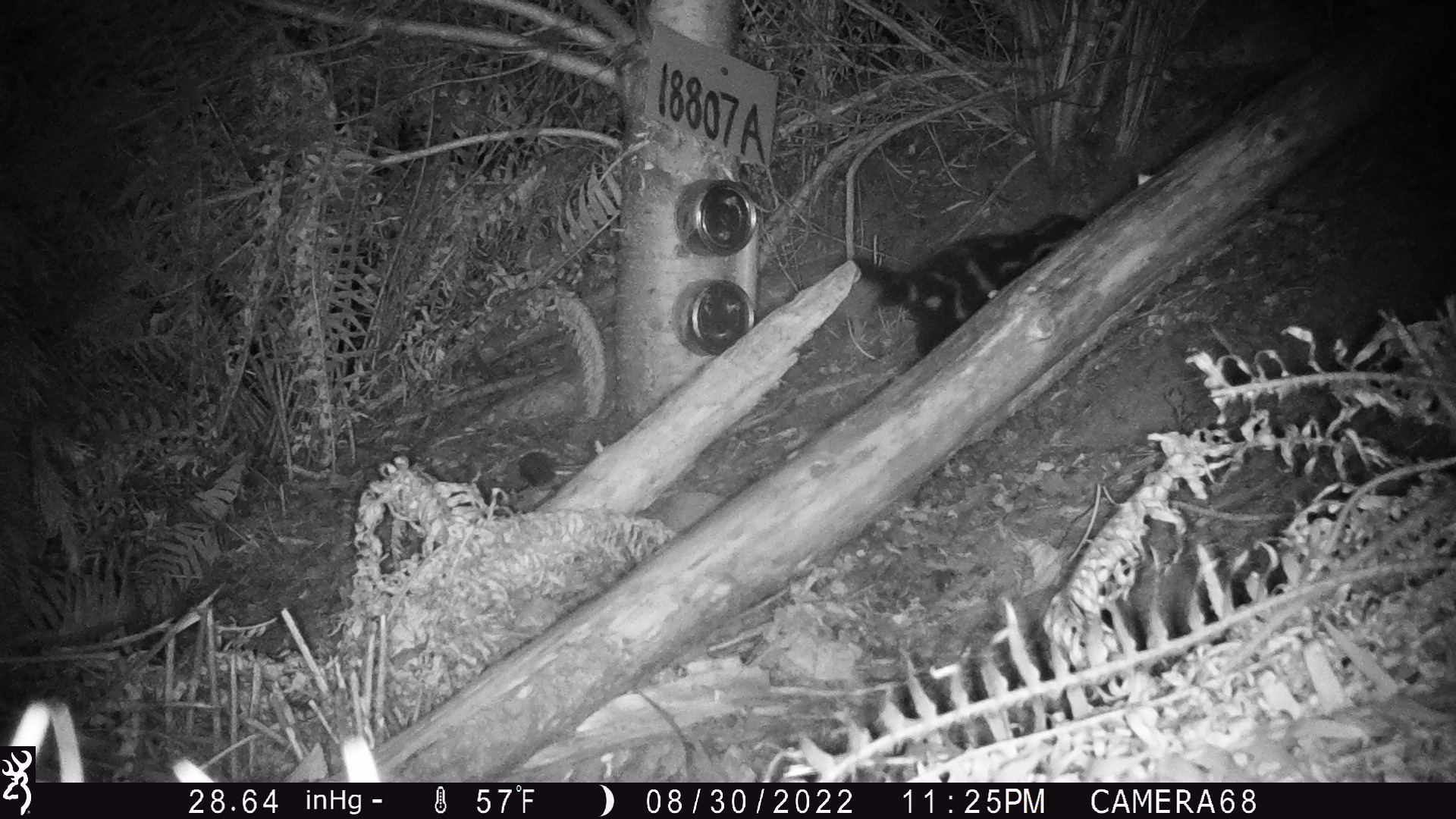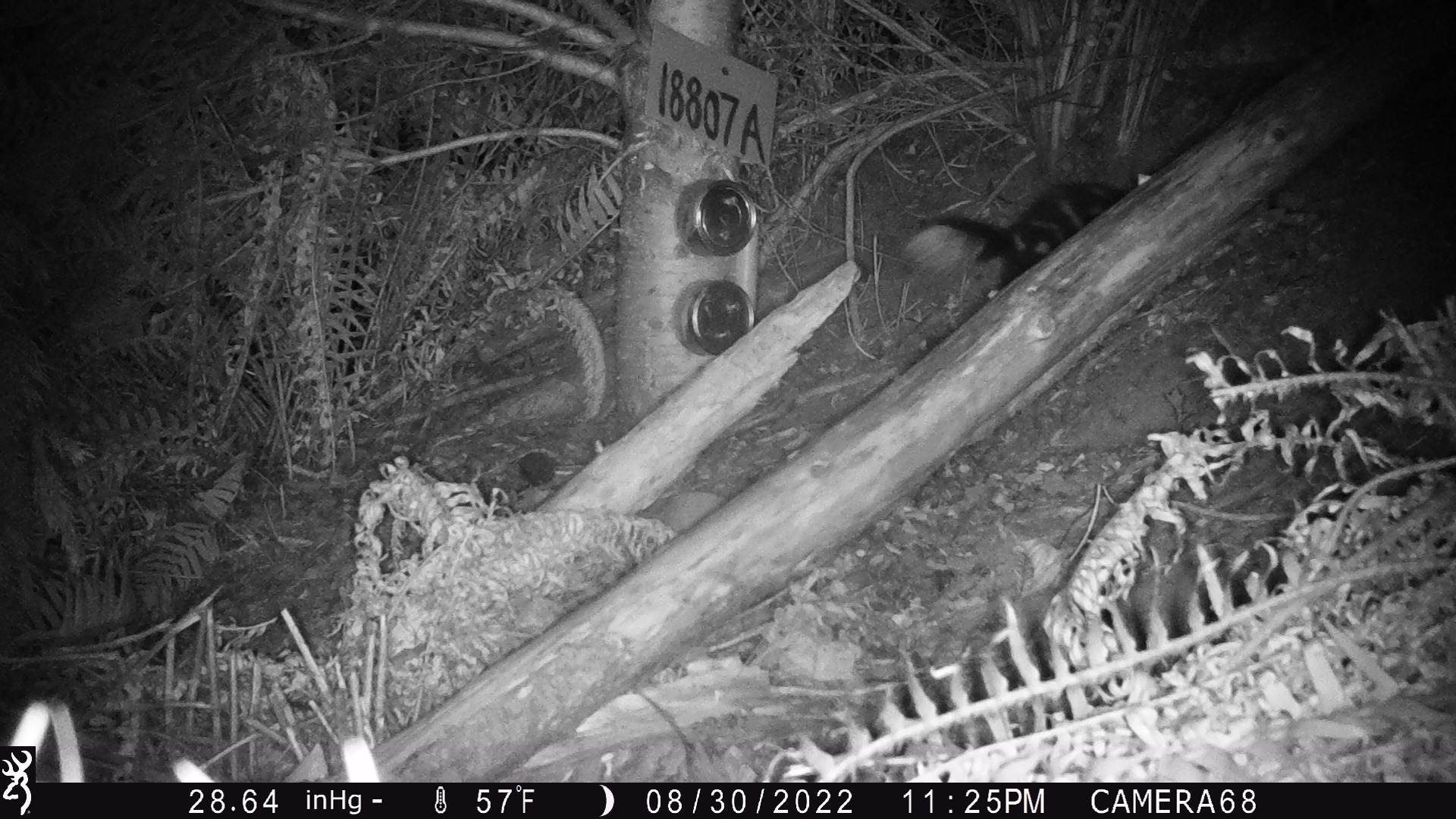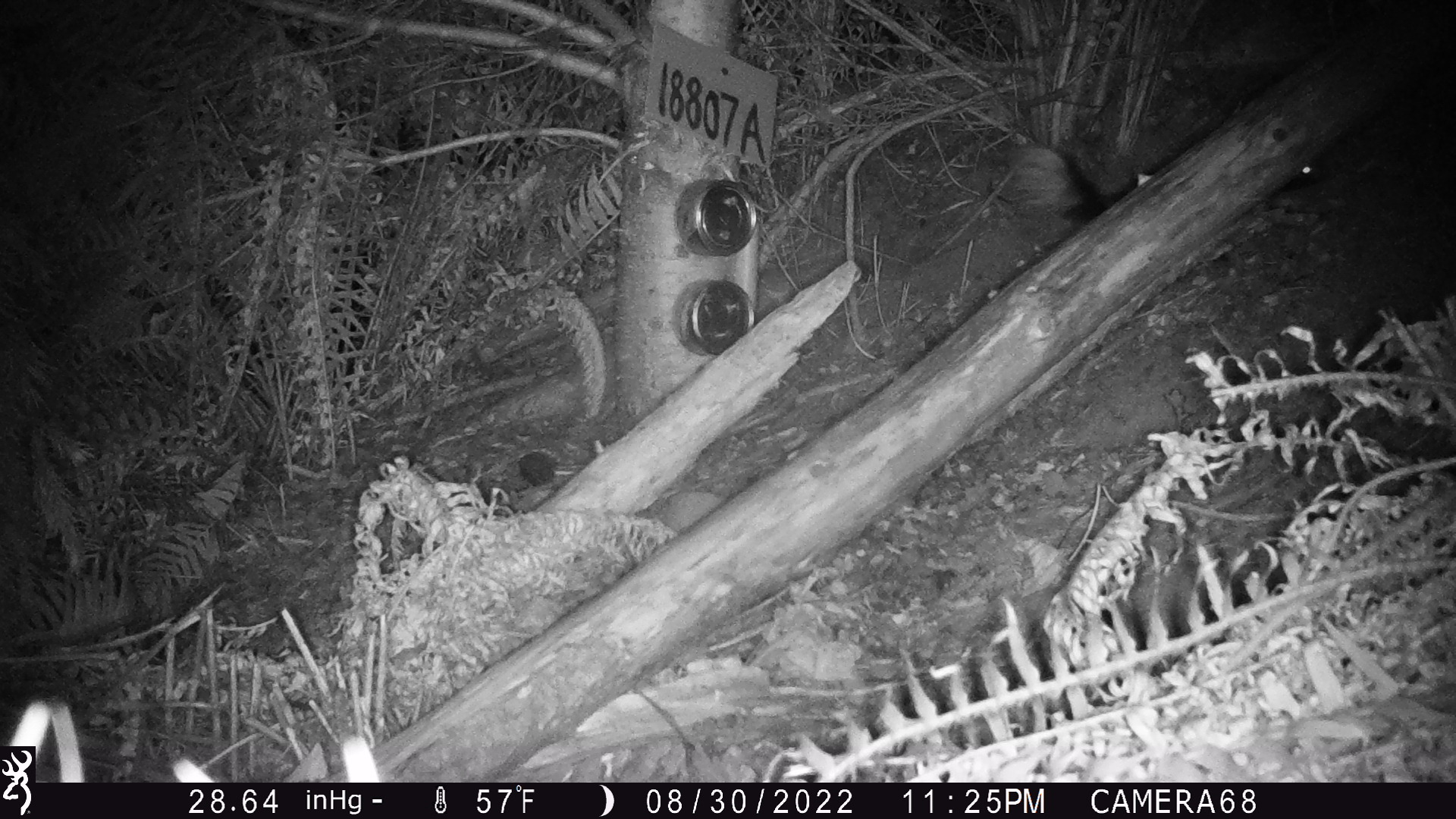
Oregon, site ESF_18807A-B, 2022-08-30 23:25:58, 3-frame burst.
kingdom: Animalia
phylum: Chordata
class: Mammalia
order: Carnivora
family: Mephitidae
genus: Spilogale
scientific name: Spilogale gracilis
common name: western spotted skunk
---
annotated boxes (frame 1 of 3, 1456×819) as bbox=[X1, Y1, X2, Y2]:
western spotted skunk: bbox=[826, 210, 1090, 363]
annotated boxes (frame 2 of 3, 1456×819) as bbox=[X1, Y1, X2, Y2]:
western spotted skunk: bbox=[901, 179, 1131, 300]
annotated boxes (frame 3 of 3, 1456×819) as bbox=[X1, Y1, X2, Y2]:
western spotted skunk: bbox=[1019, 142, 1144, 227]